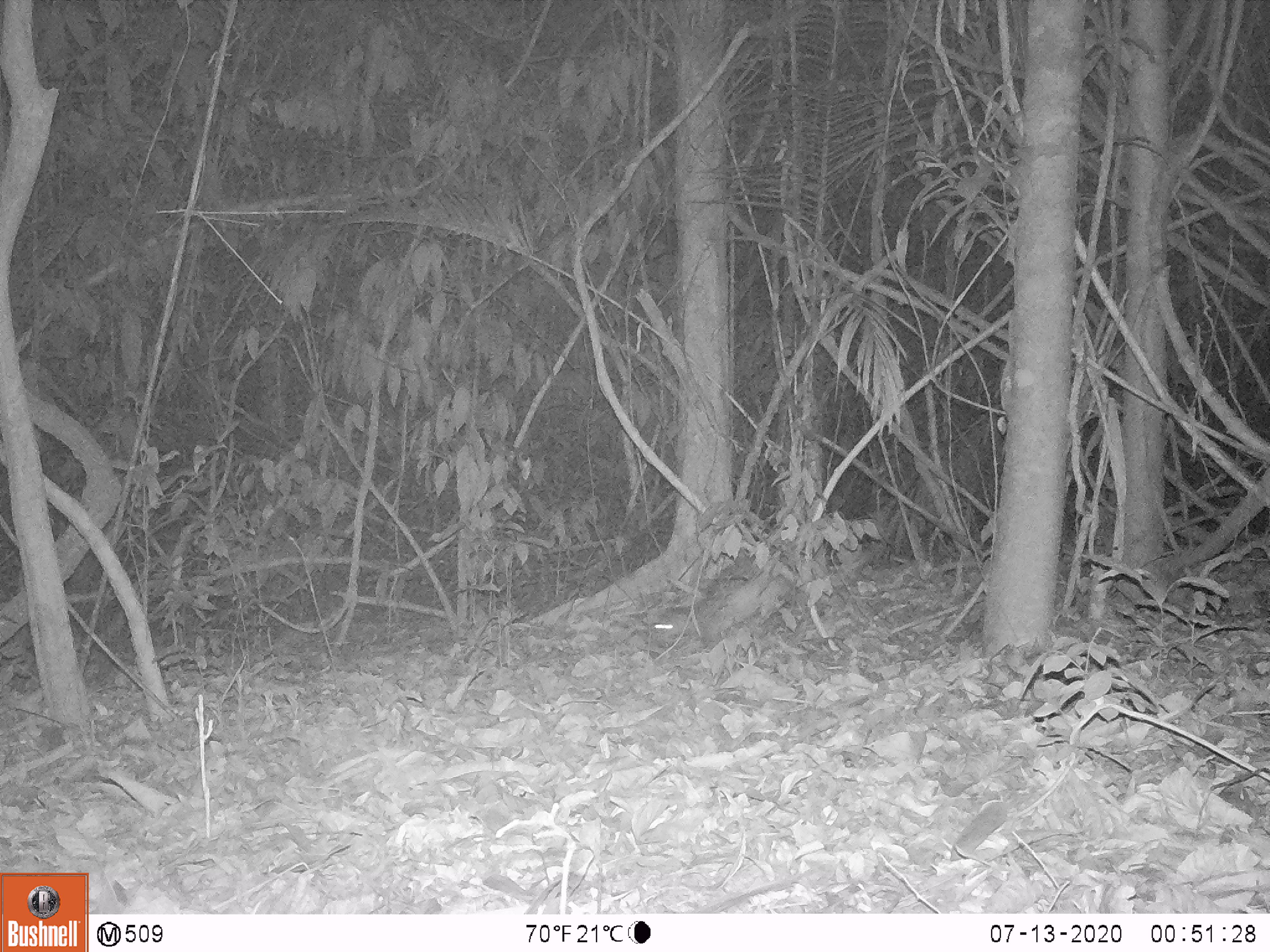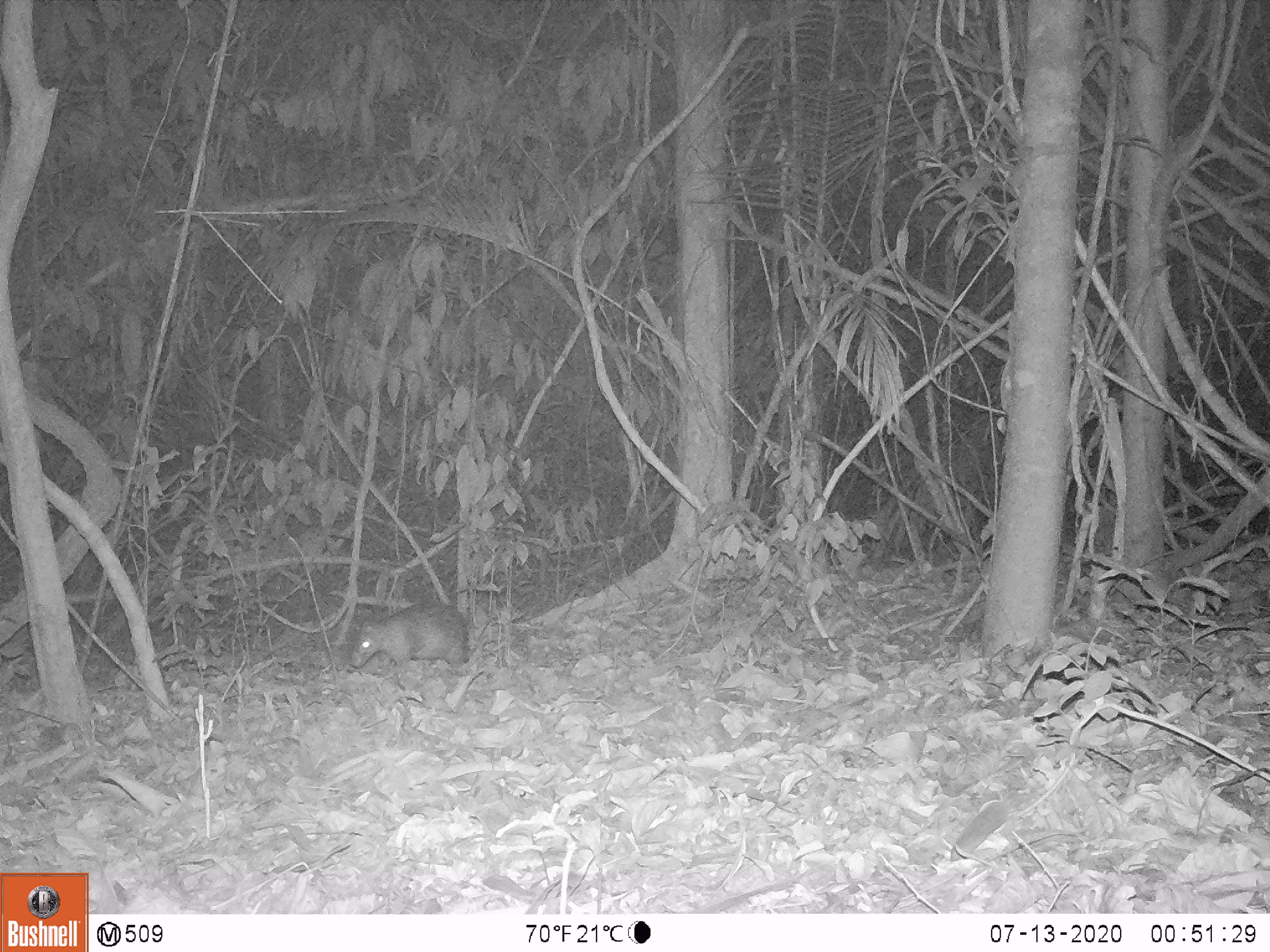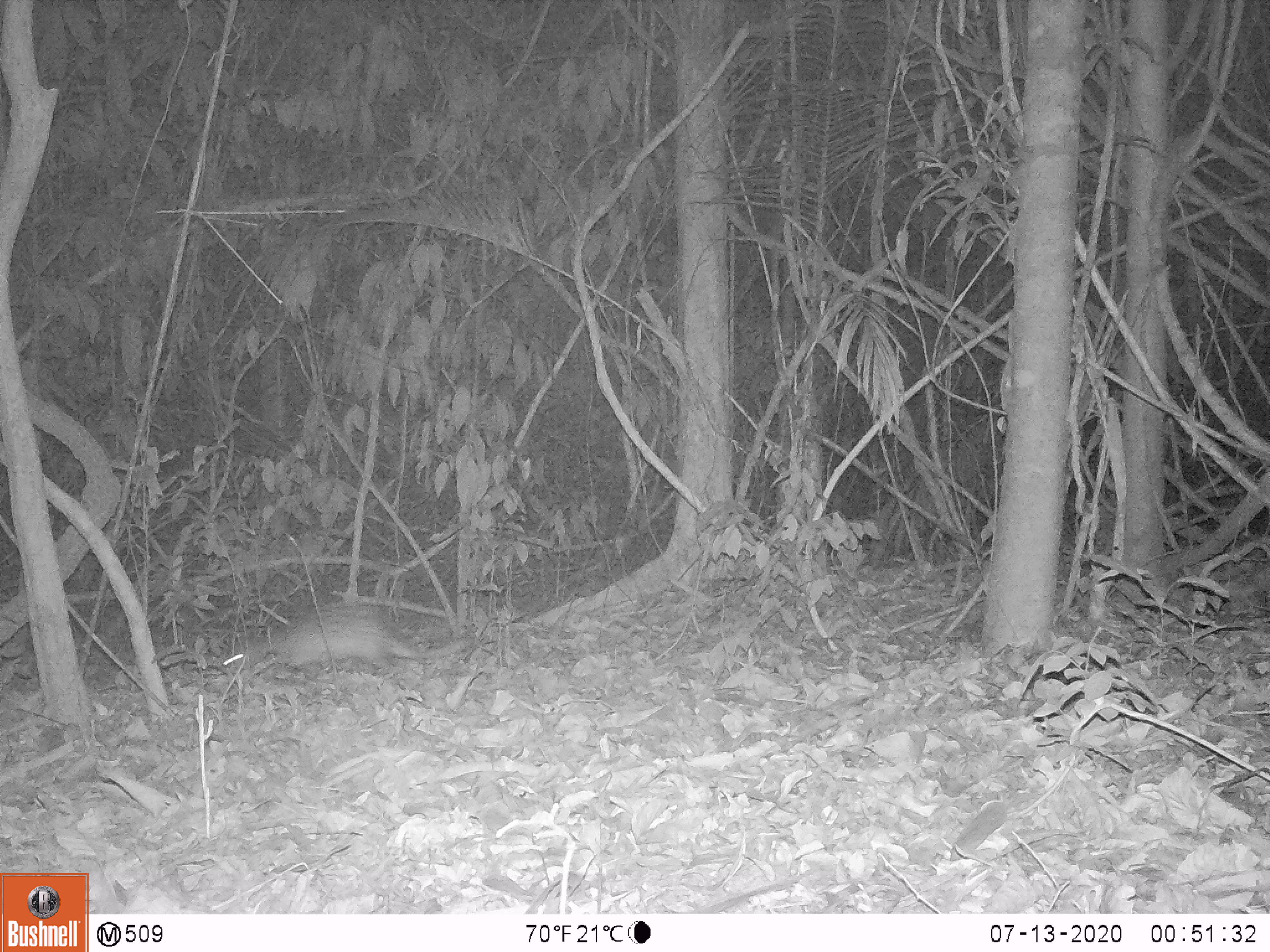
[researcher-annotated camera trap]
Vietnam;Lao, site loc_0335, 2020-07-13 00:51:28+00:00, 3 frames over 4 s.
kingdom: Animalia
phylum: Chordata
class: Mammalia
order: Rodentia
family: Hystricidae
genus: Atherurus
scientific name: Atherurus macrourus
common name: asiatic brush-tailed porcupine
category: asiatic brush tailed porcupine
Asiatic brush tailed porcupine (asiatic brush-tailed porcupine) (Atherurus macrourus). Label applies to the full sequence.